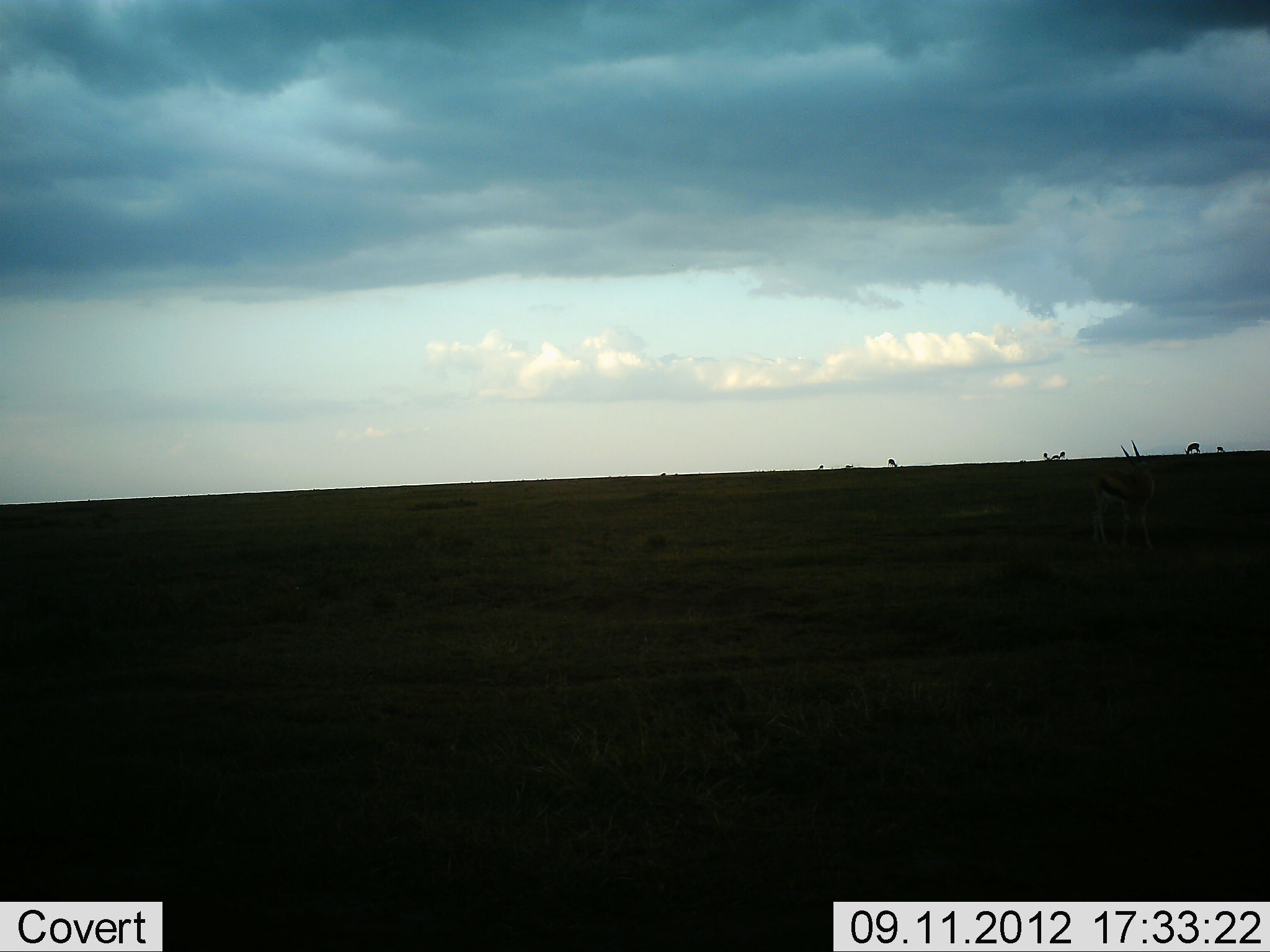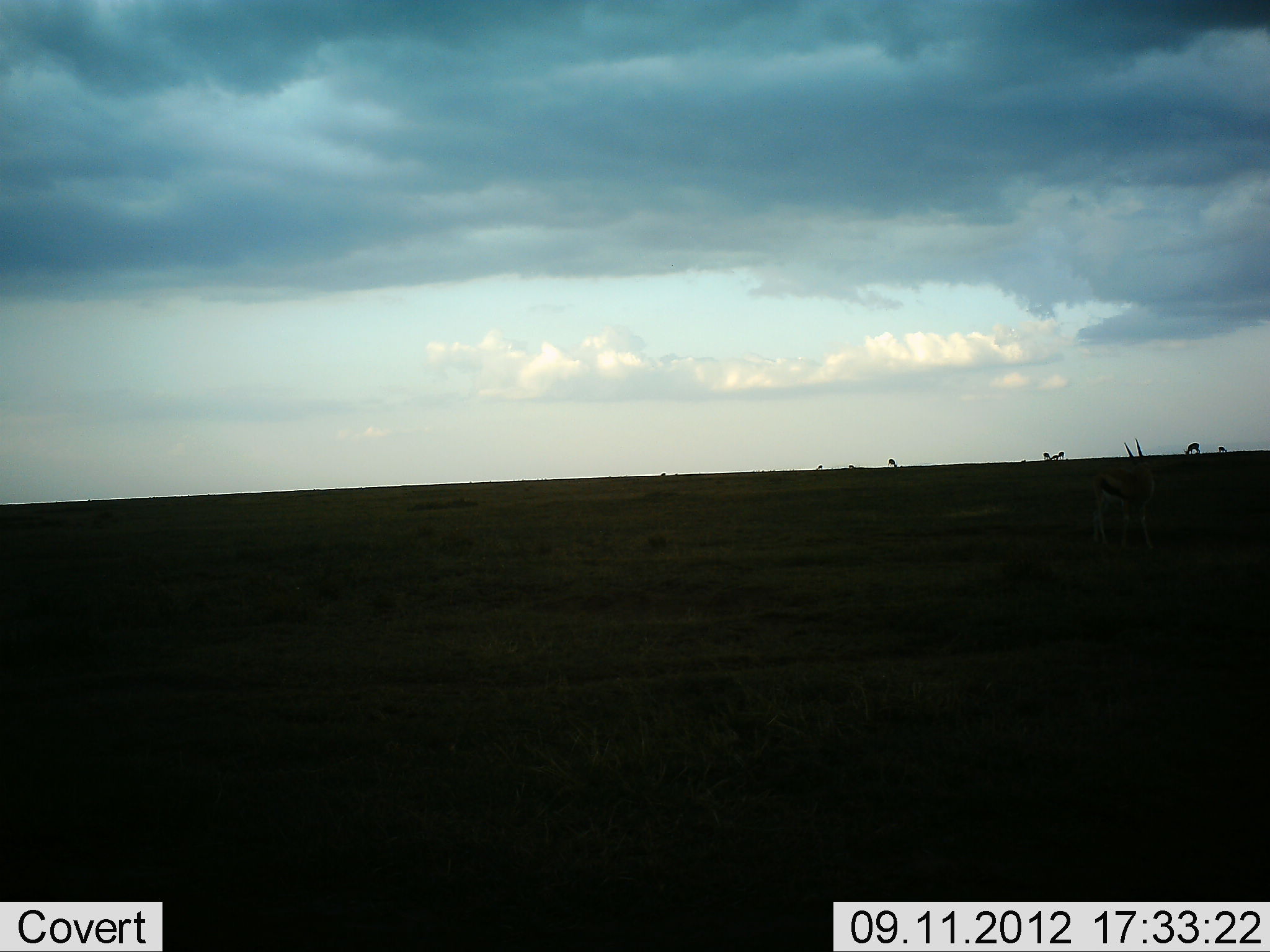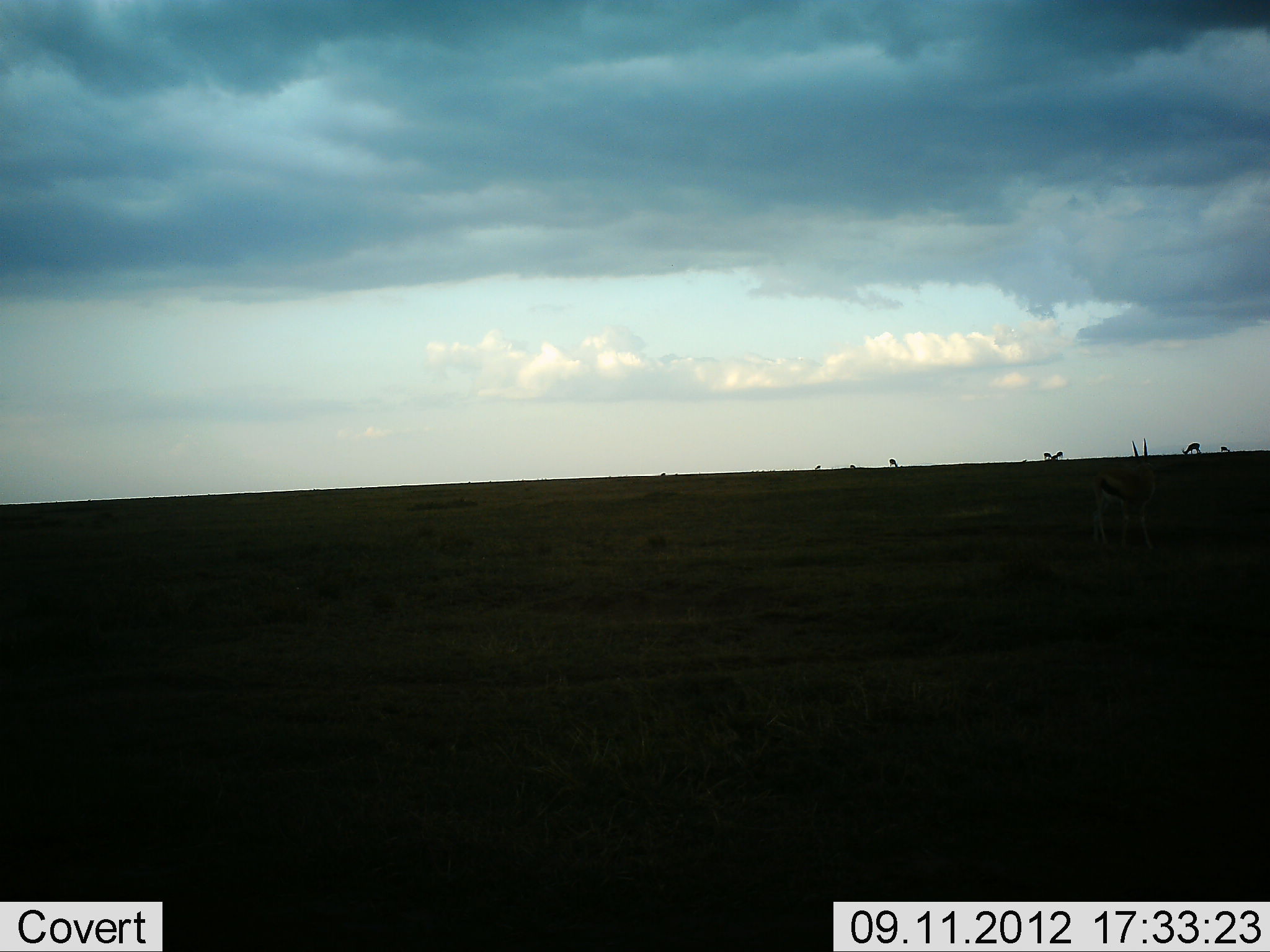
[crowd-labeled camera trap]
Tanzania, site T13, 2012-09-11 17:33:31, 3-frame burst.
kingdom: Animalia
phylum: Chordata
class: Mammalia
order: Artiodactyla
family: Bovidae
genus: Eudorcas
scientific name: Eudorcas thomsonii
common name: thomson's gazelle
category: gazellethomsons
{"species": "gazellethomsons (thomson's gazelle) (Eudorcas thomsonii)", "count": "5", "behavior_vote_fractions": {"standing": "89%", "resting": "0%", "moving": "0%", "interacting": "0%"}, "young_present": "11%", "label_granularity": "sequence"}